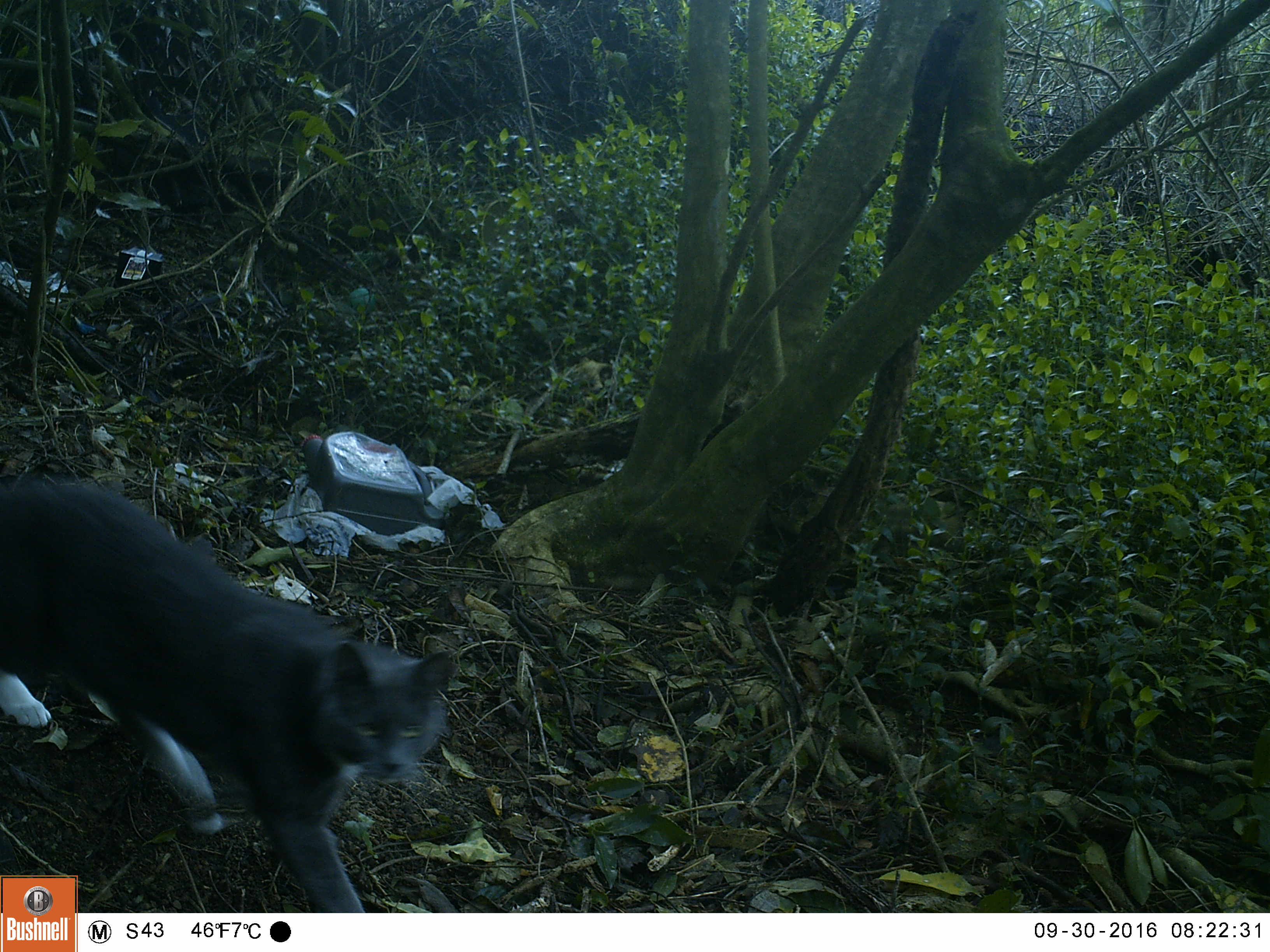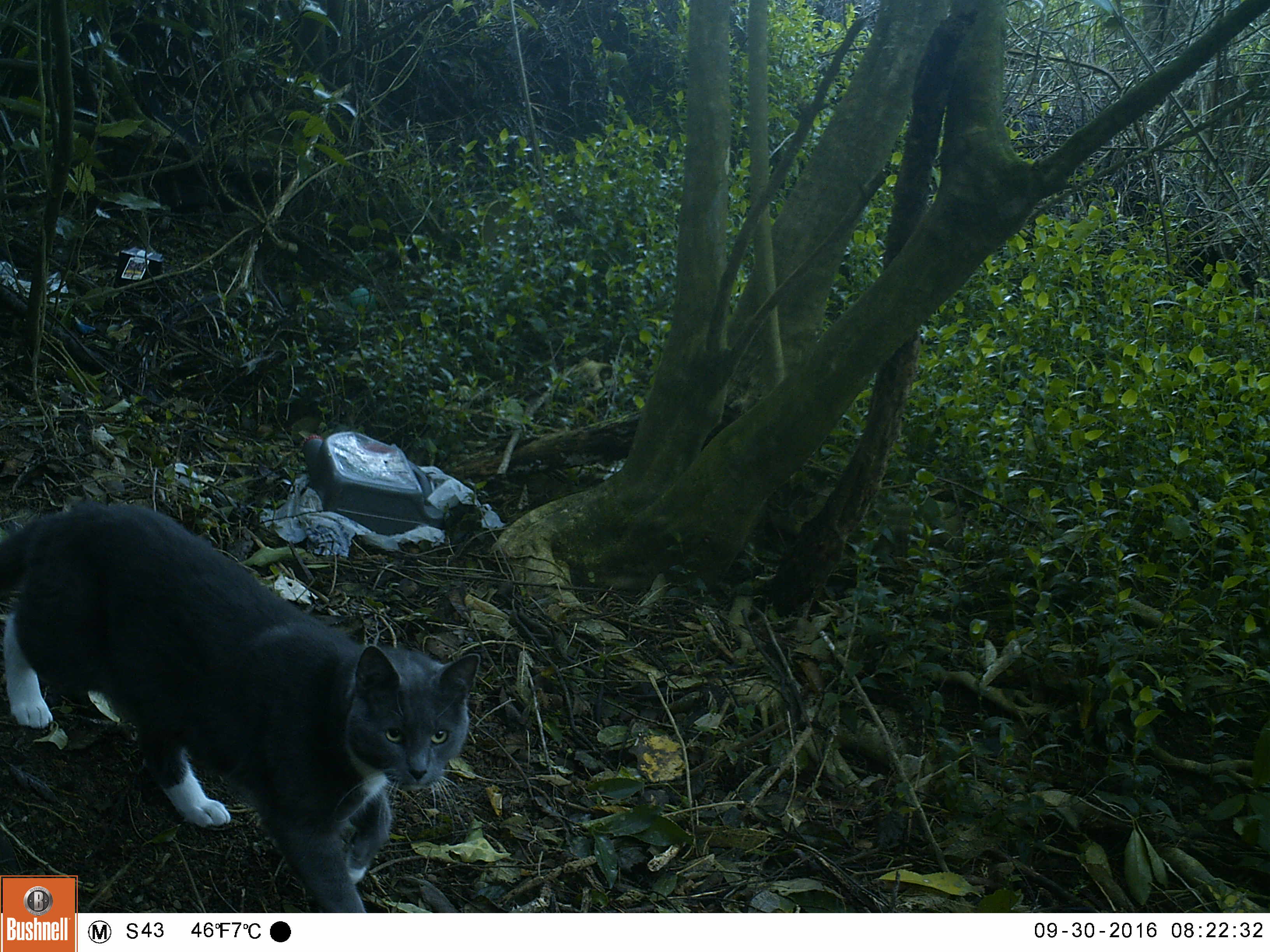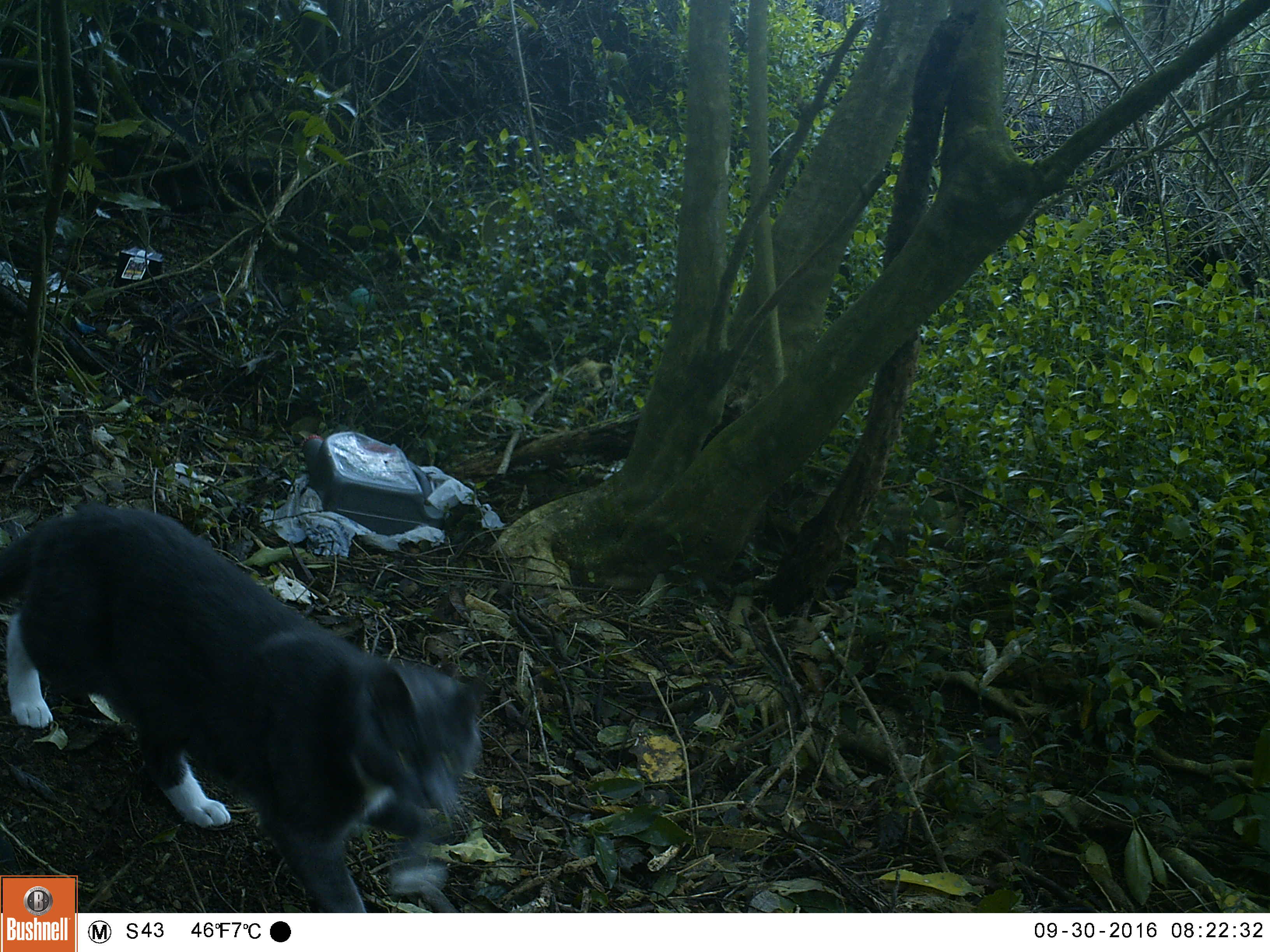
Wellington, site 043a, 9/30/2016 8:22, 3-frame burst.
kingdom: Animalia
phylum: Chordata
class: Mammalia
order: Carnivora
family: Felidae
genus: Felis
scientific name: Felis catus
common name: cat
Cat (Felis catus).